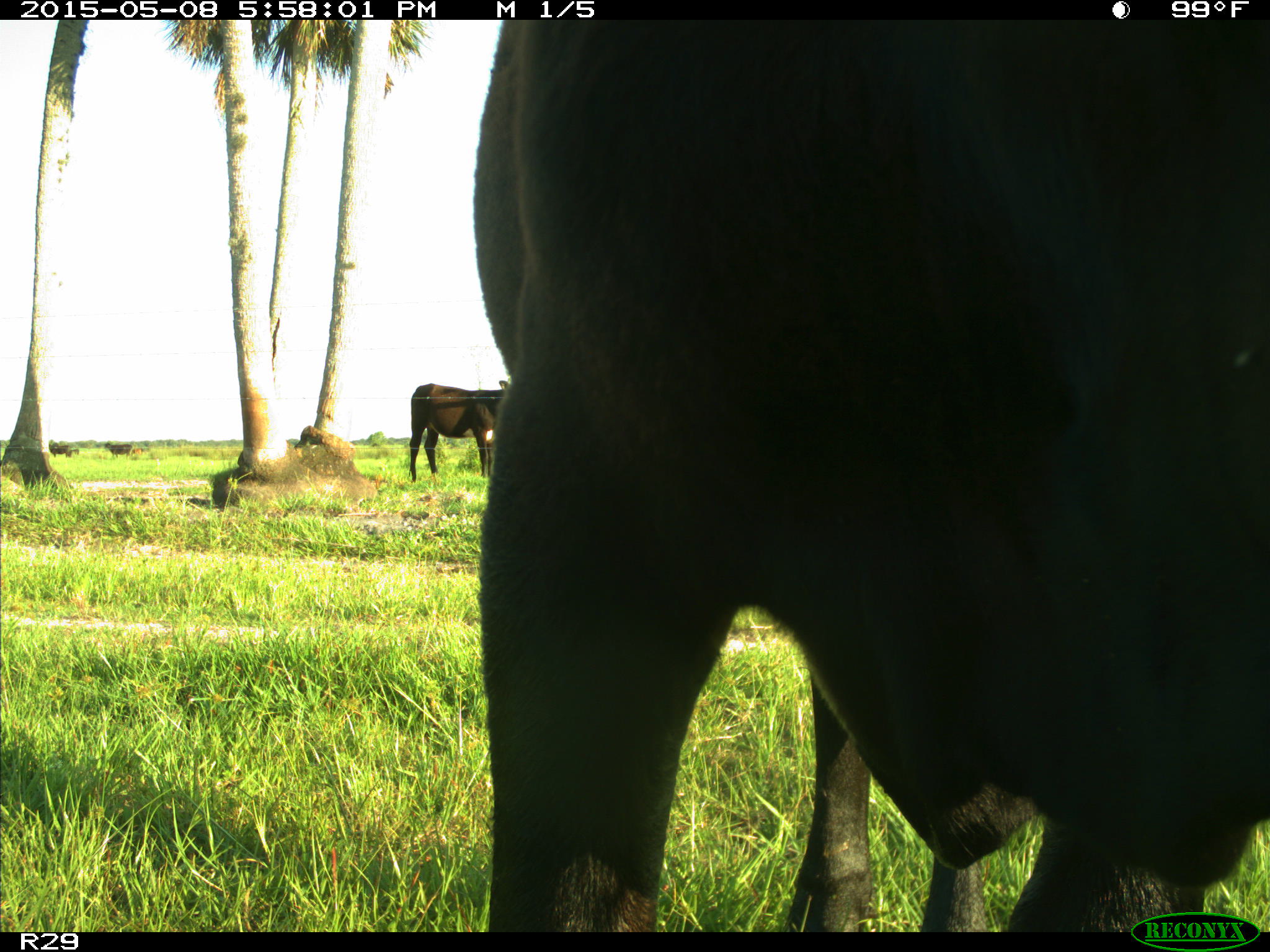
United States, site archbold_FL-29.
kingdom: Animalia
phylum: Chordata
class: Mammalia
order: Artiodactyla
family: Bovidae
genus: Bos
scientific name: Bos taurus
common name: domestic cow